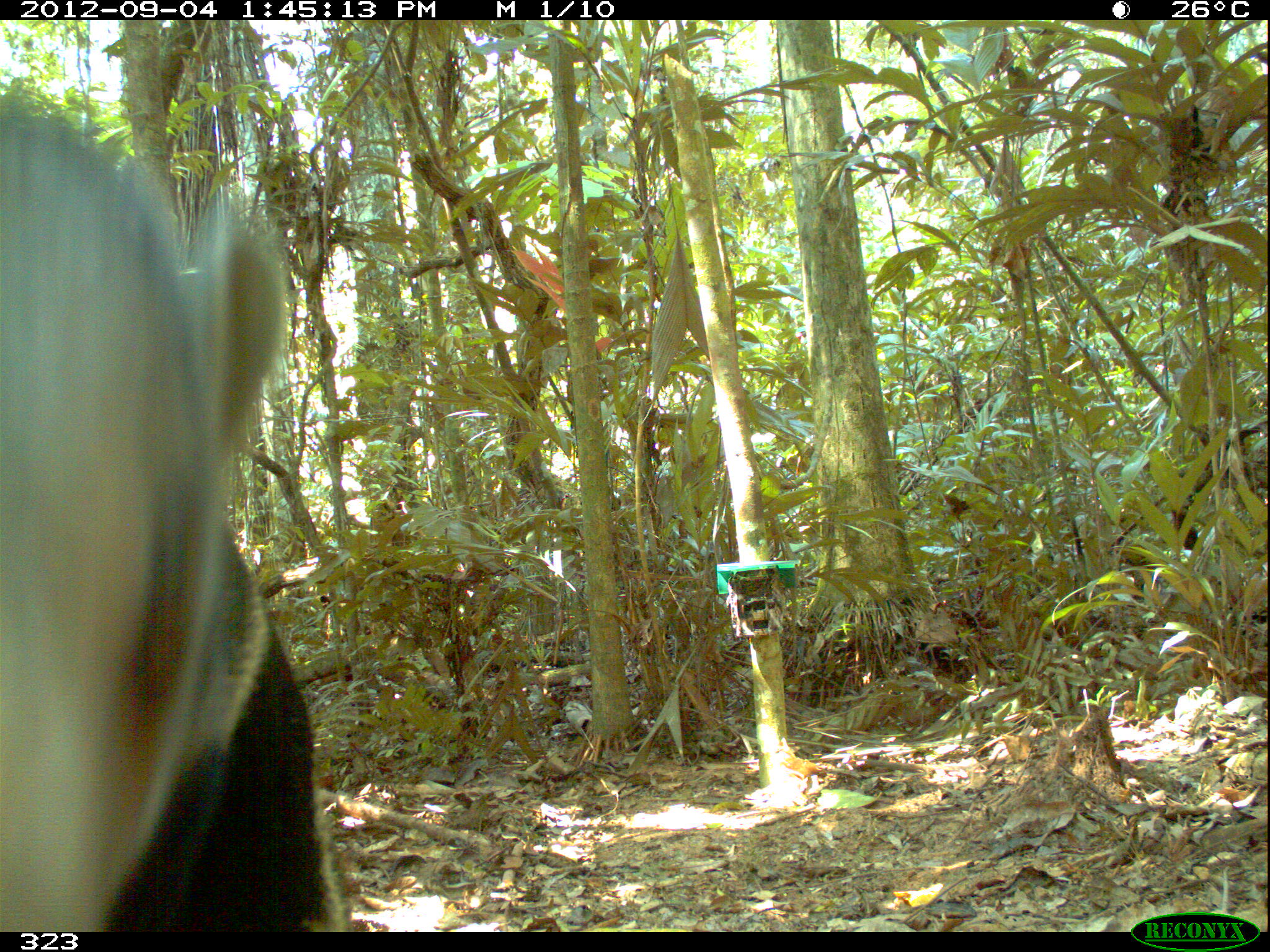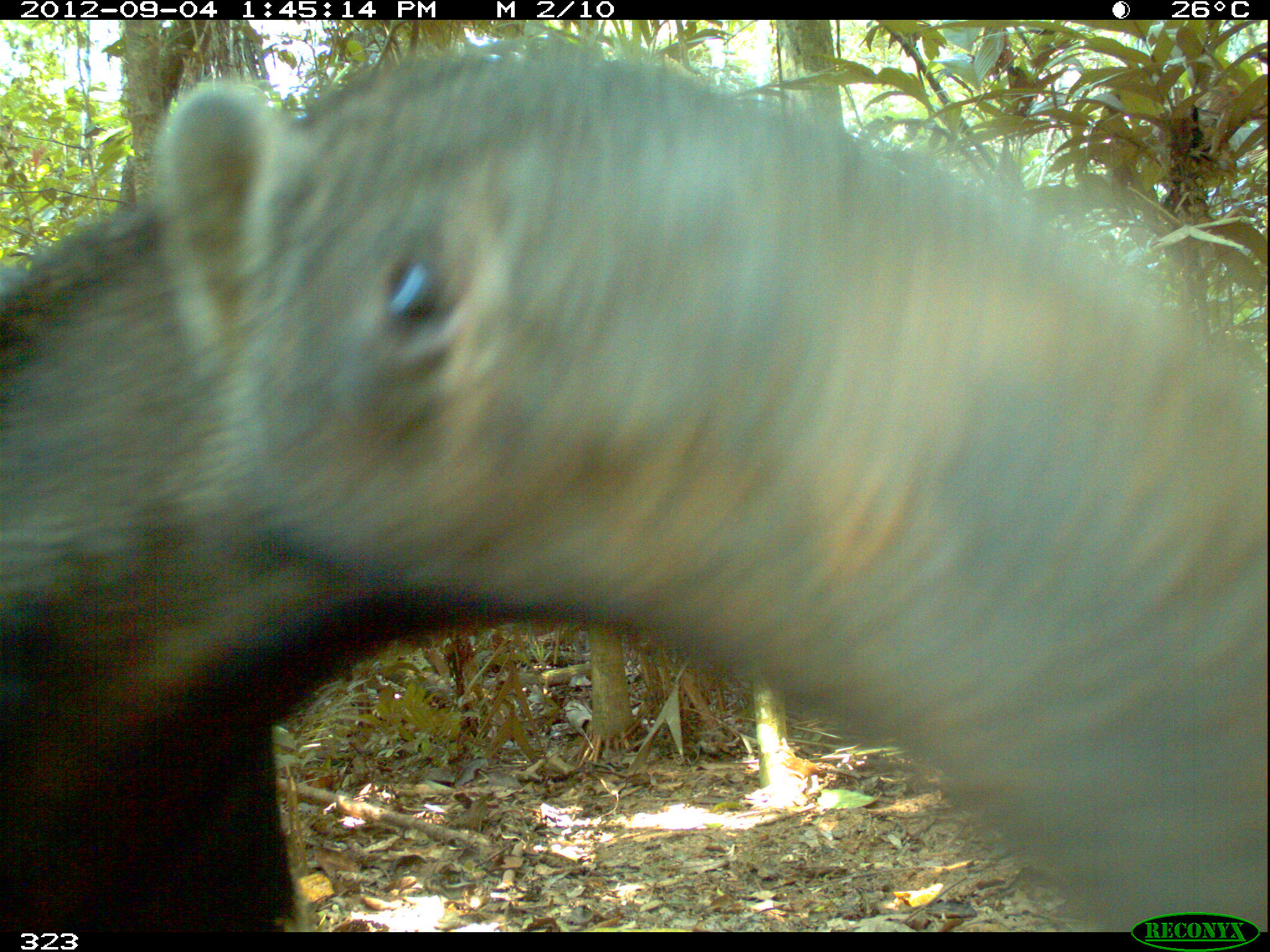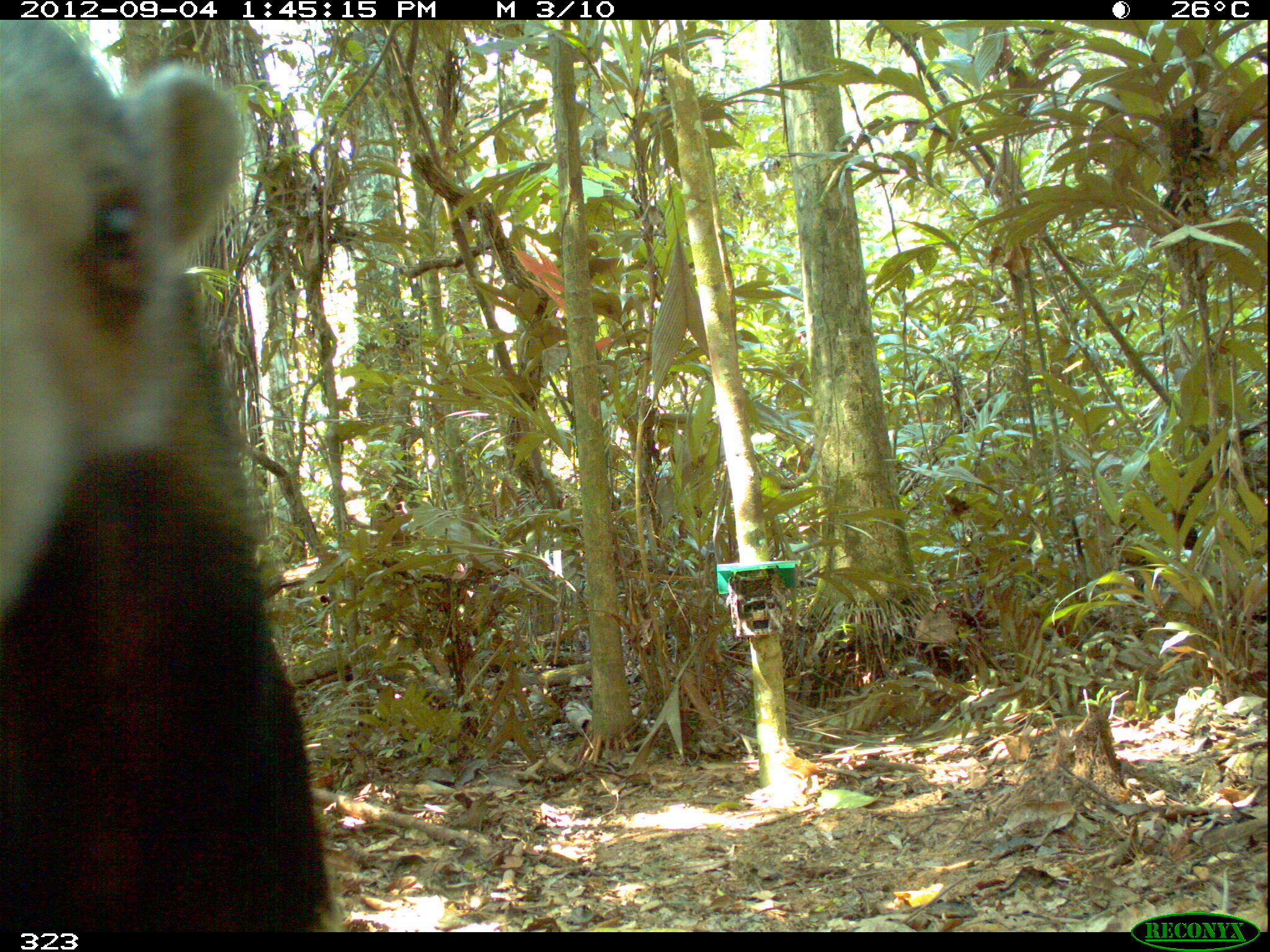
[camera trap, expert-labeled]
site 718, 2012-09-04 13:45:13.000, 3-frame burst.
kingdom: Animalia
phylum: Chordata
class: Mammalia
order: Pilosa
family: Myrmecophagidae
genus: Myrmecophaga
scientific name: Myrmecophaga tridactyla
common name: giant anteater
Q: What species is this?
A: Myrmecophaga tridactyla (giant anteater).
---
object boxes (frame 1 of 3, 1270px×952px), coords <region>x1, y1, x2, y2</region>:
myrmecophaga tridactyla: <region>2, 91, 354, 931</region>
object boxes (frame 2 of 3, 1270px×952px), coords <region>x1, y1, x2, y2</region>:
myrmecophaga tridactyla: <region>1, 35, 1265, 932</region>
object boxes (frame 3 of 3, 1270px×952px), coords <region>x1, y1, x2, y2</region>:
myrmecophaga tridactyla: <region>0, 20, 350, 930</region>